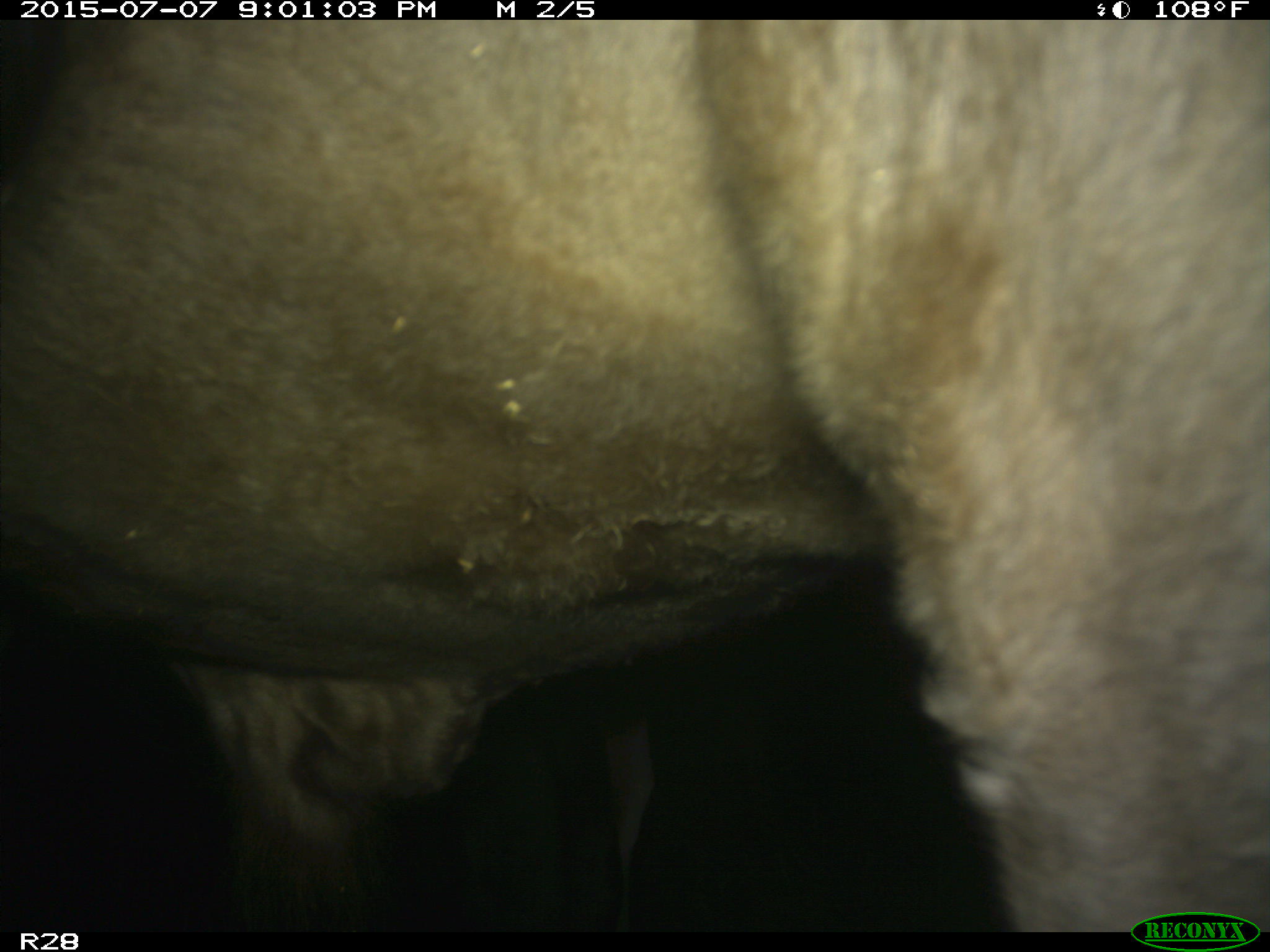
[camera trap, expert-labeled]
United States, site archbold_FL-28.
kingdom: Animalia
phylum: Chordata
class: Mammalia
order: Artiodactyla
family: Bovidae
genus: Bos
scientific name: Bos taurus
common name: domestic cow